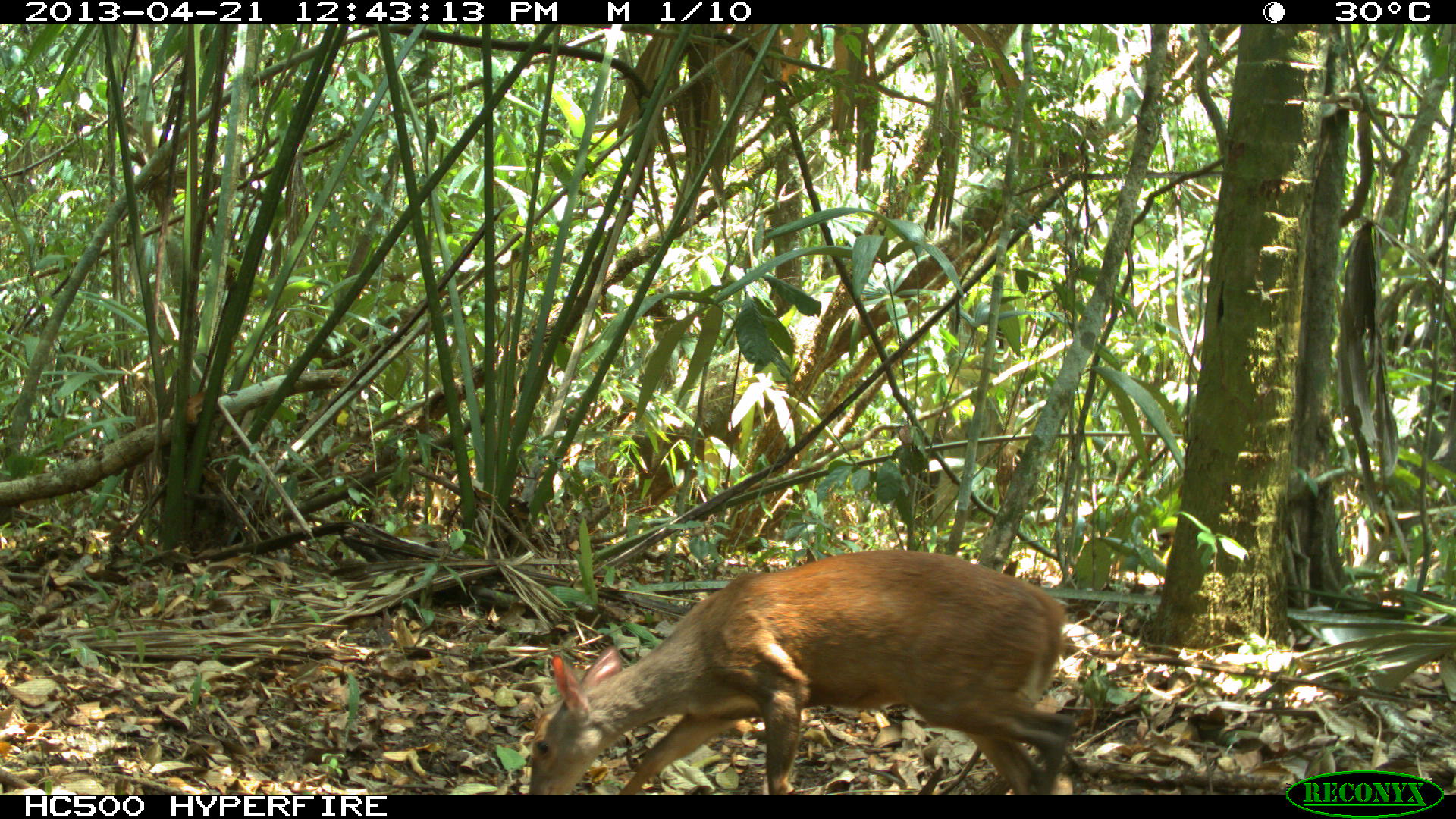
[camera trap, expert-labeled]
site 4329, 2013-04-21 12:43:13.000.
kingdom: Animalia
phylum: Chordata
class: Mammalia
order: Artiodactyla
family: Cervidae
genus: Mazama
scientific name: Mazama temama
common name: central american red brocket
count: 1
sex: female